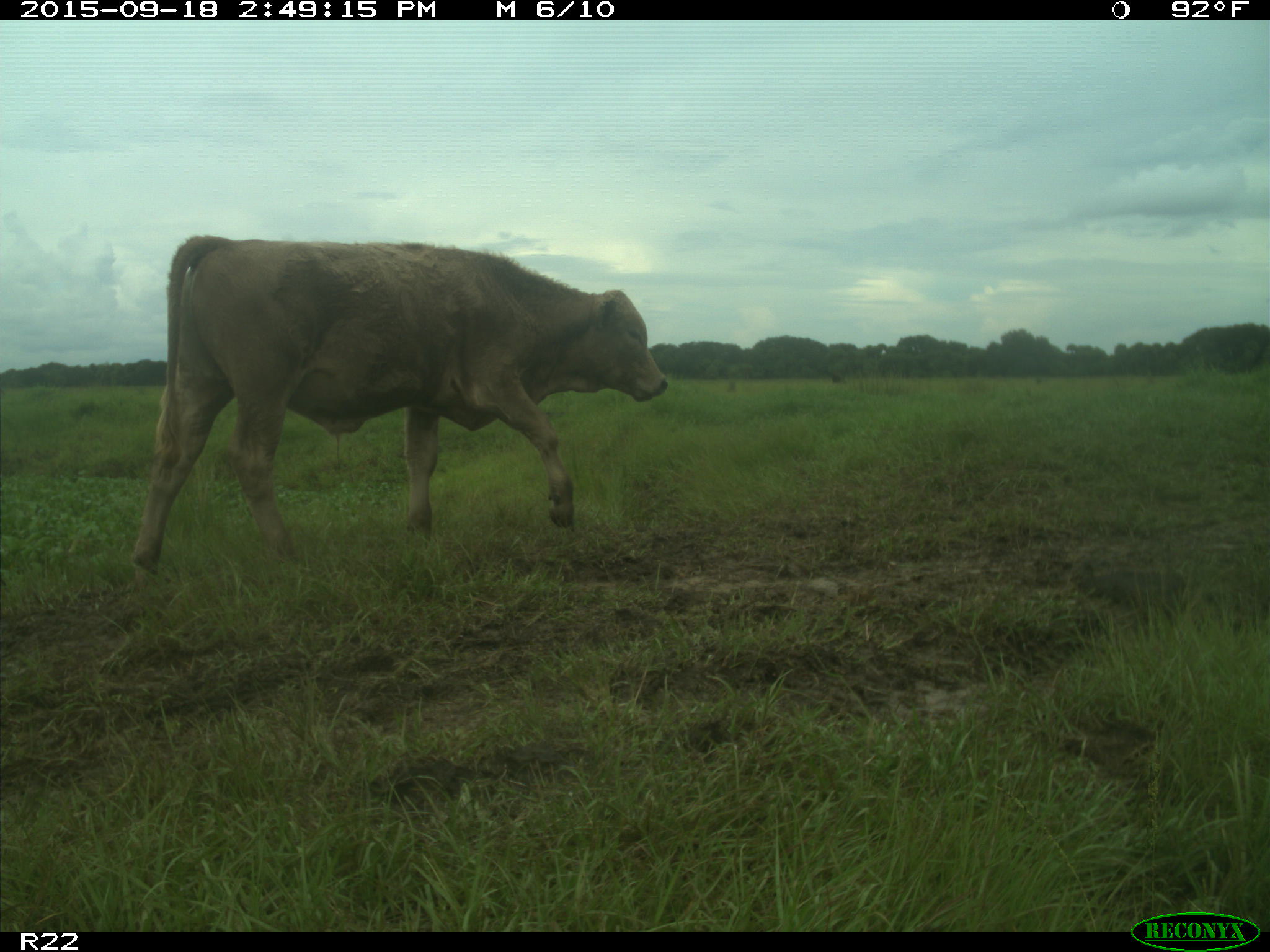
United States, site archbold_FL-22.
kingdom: Animalia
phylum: Chordata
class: Mammalia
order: Artiodactyla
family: Bovidae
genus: Bos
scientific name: Bos taurus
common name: domestic cow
Bos taurus (domestic cow).